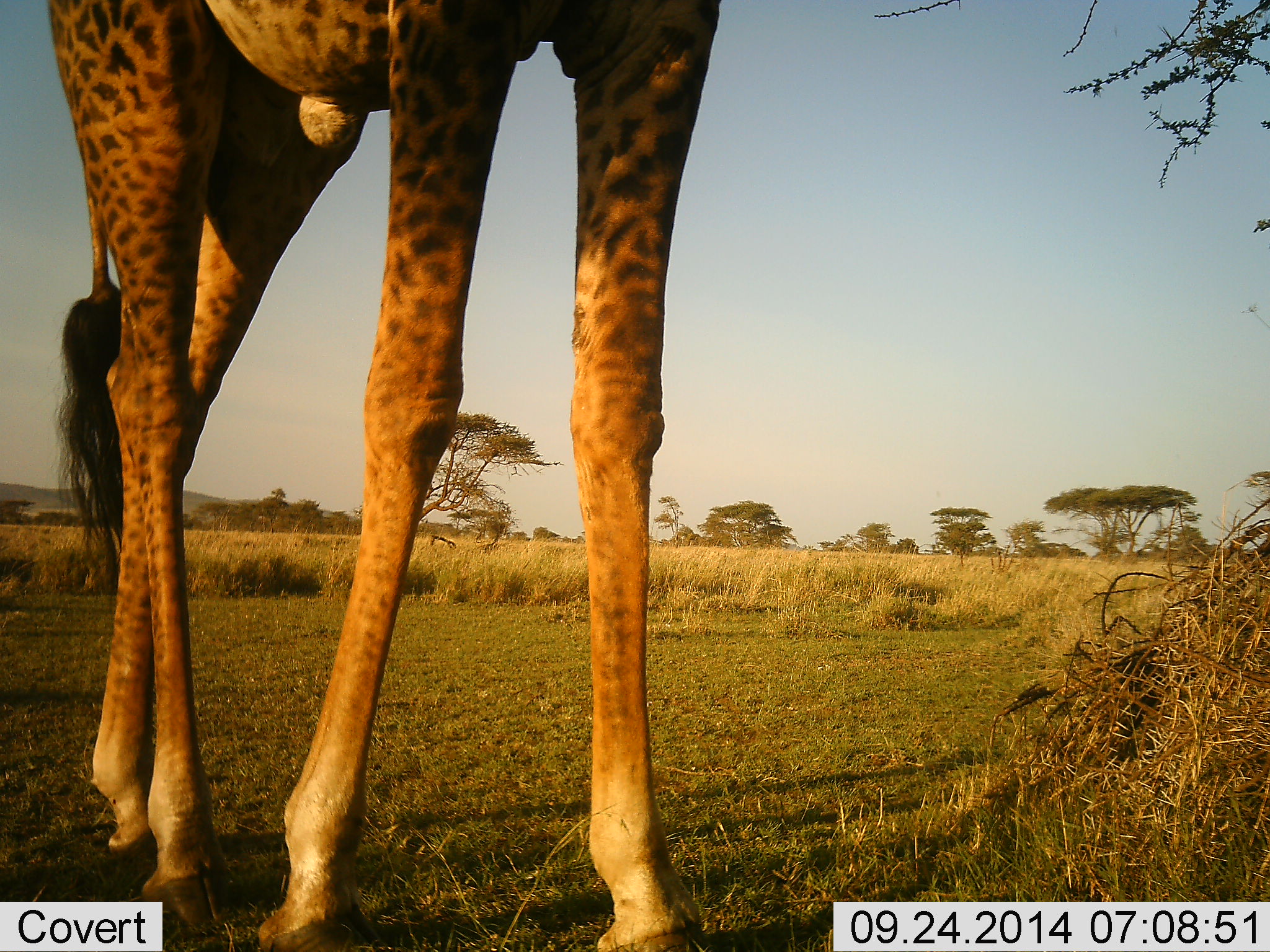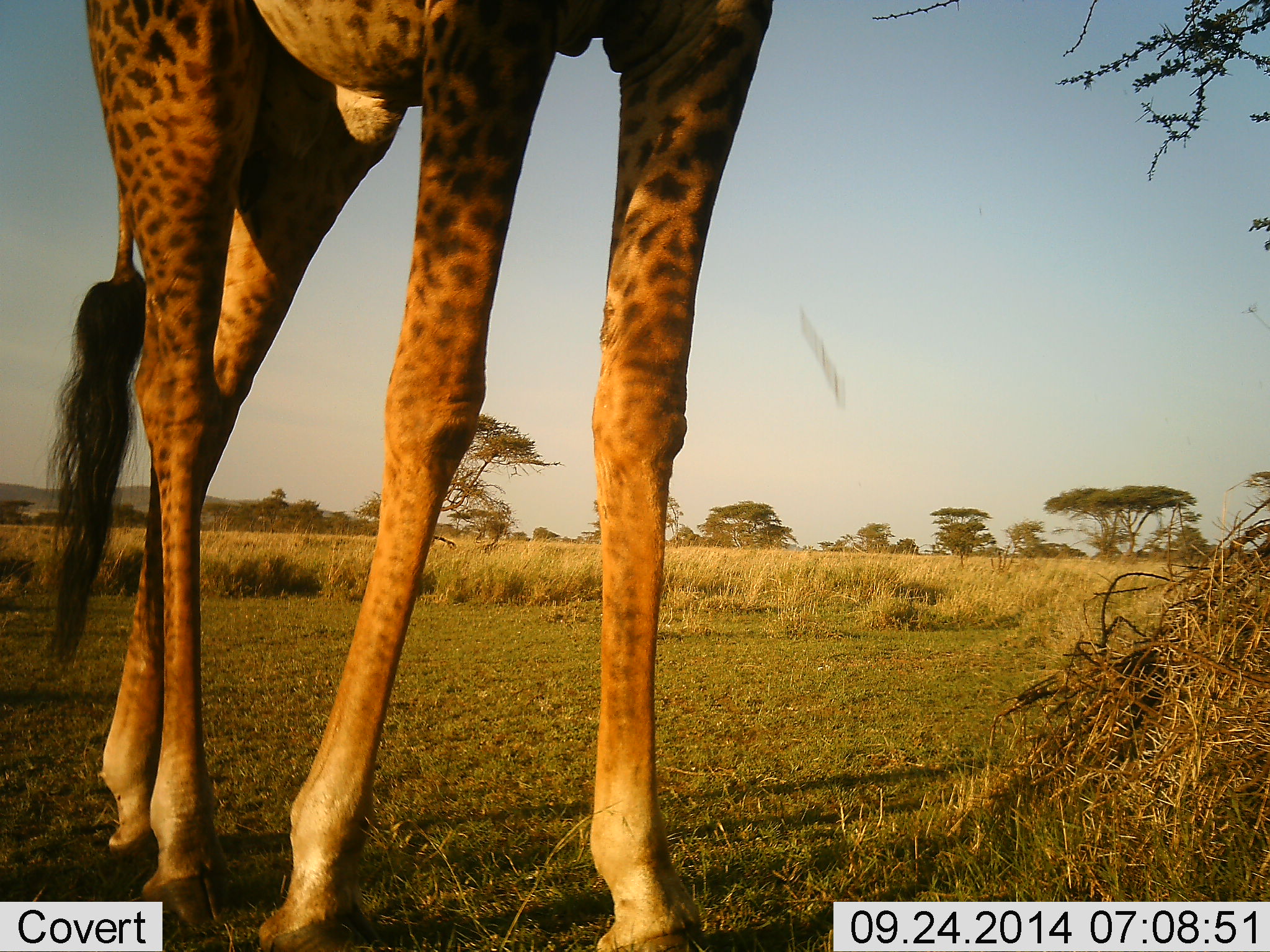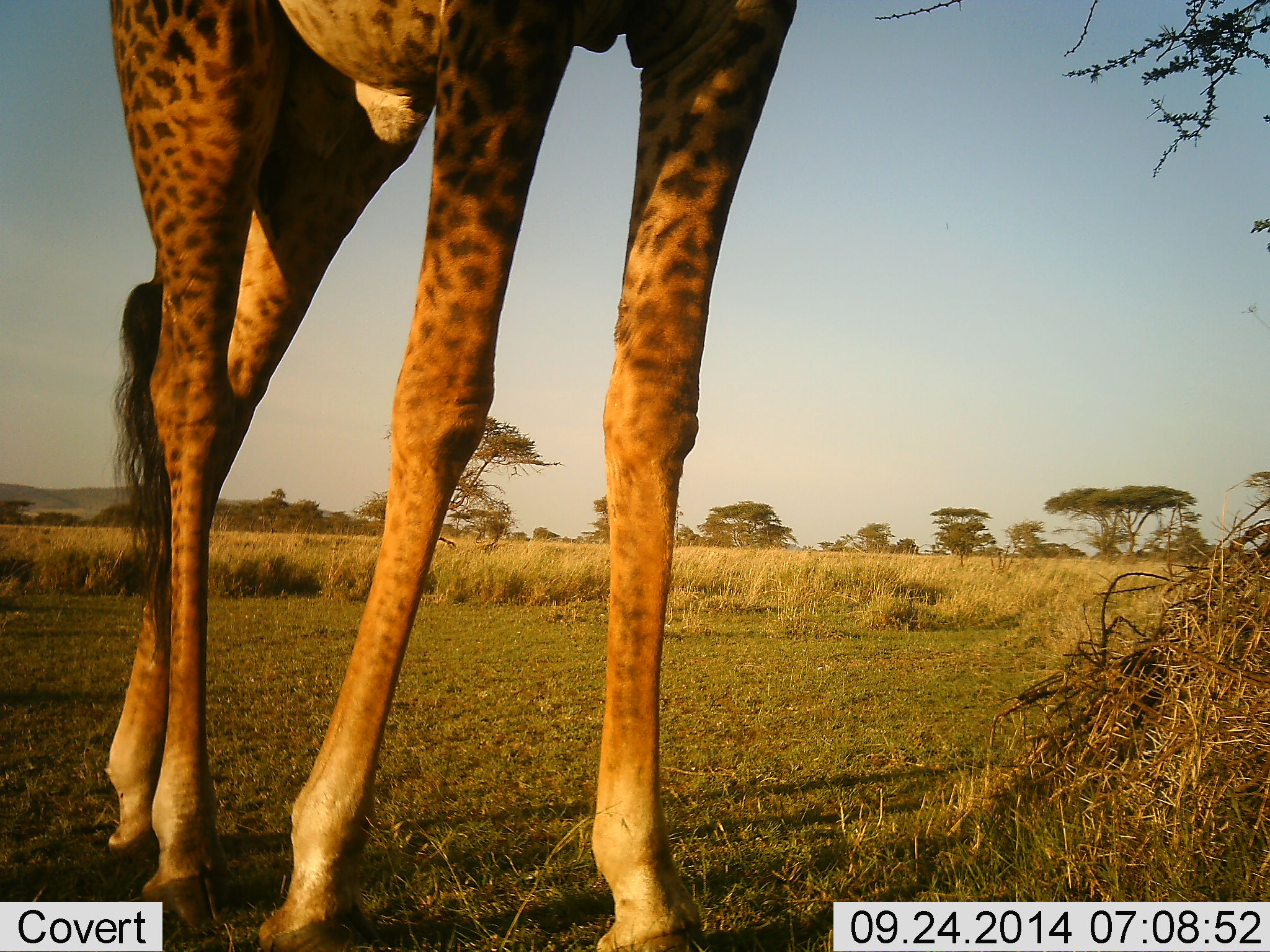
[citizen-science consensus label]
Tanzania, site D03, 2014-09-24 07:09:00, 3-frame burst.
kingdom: Animalia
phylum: Chordata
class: Mammalia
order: Artiodactyla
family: Giraffidae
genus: Giraffa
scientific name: Giraffa camelopardalis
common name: giraffe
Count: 1.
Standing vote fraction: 90%.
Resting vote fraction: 0%.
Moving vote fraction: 0%.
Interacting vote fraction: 0%.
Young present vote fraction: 0%.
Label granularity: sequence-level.